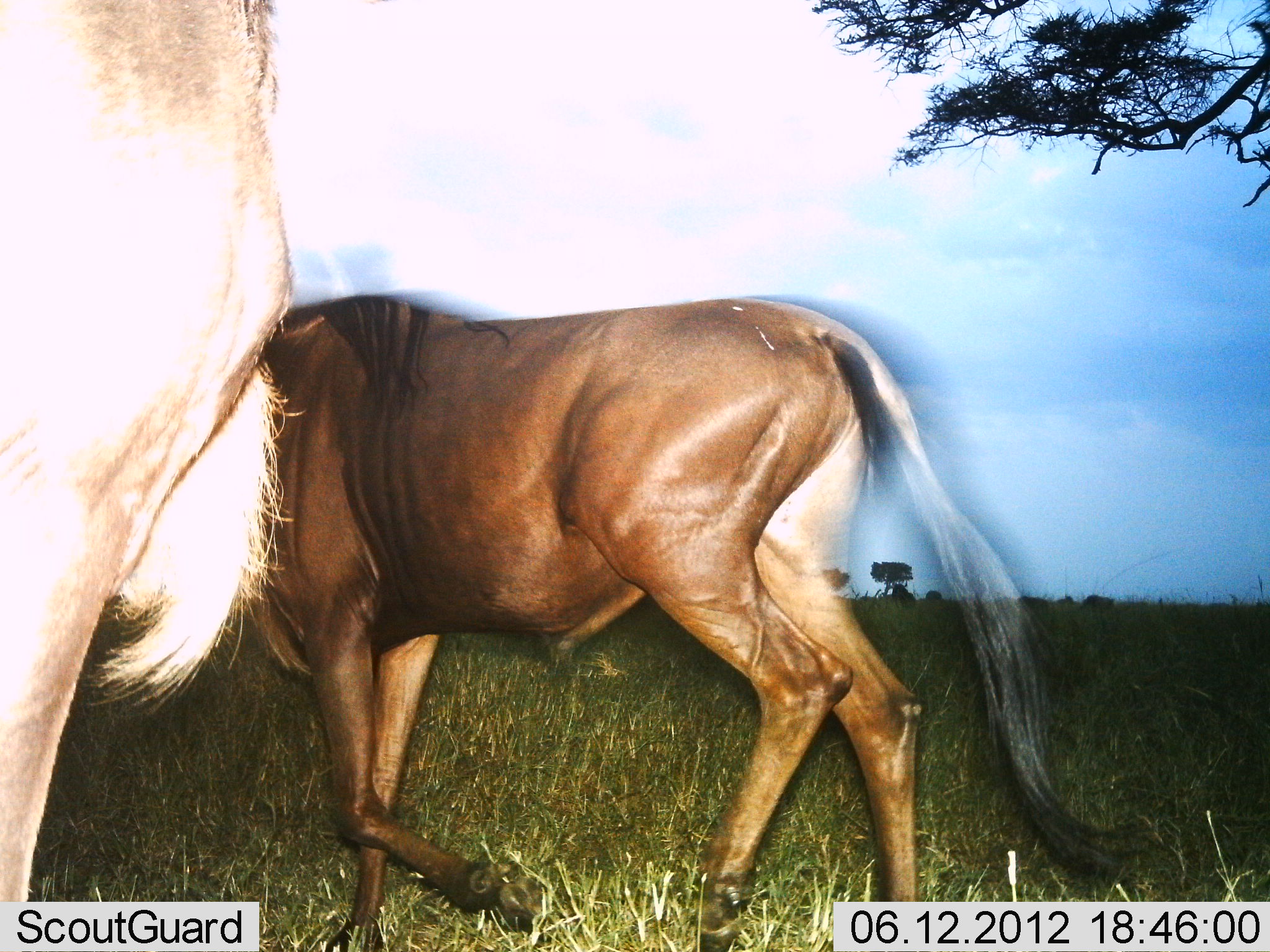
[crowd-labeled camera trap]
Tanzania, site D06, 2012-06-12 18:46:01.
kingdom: Animalia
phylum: Chordata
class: Mammalia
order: Artiodactyla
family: Bovidae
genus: Connochaetes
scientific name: Connochaetes taurinus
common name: blue wildebeest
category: wildebeest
Wildebeest (blue wildebeest) (Connochaetes taurinus), count 2. Behavior (volunteer vote fractions): standing 50%, resting 0%, moving 90%, interacting 0%. Young present (vote fraction): 0%. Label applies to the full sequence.